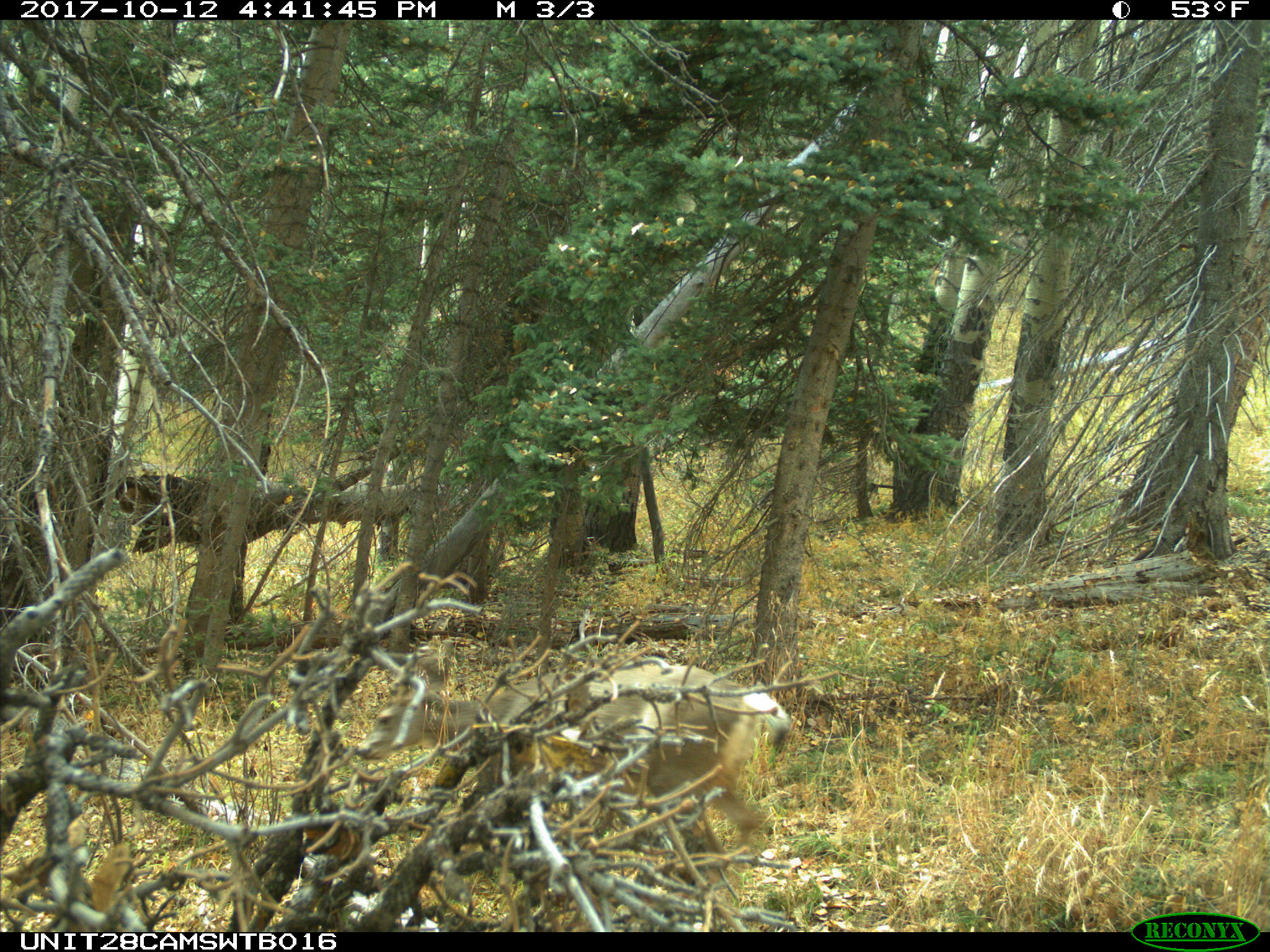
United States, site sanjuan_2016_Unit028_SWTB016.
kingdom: Animalia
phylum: Chordata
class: Mammalia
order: Artiodactyla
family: Cervidae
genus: Odocoileus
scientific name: Odocoileus hemionus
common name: mule deer